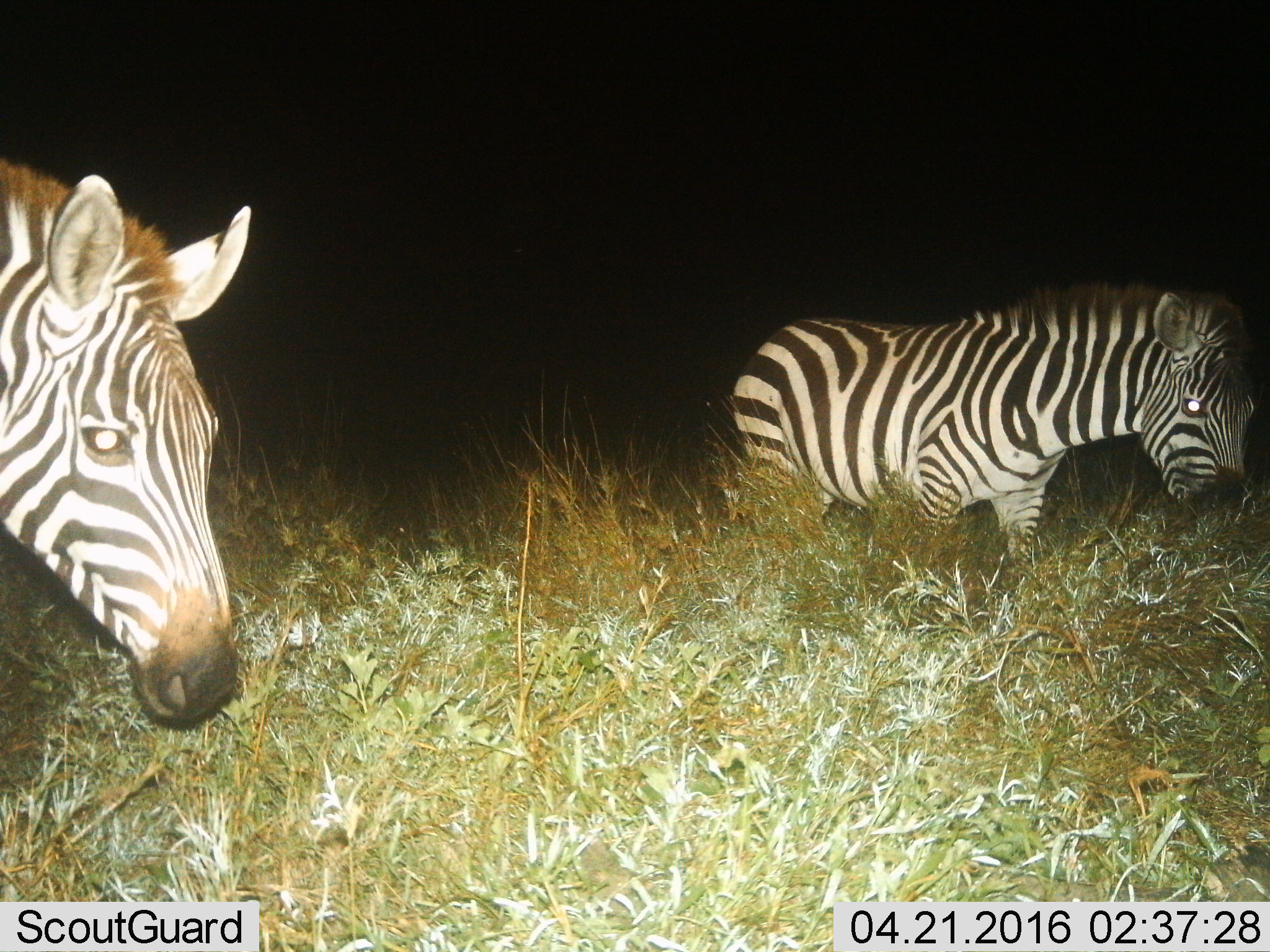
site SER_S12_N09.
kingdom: Animalia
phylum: Chordata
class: Mammalia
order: Perissodactyla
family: Equidae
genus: Equus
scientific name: Equus quagga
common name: plains zebra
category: zebraplains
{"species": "zebraplains (plains zebra) (Equus quagga)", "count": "2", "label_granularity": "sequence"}